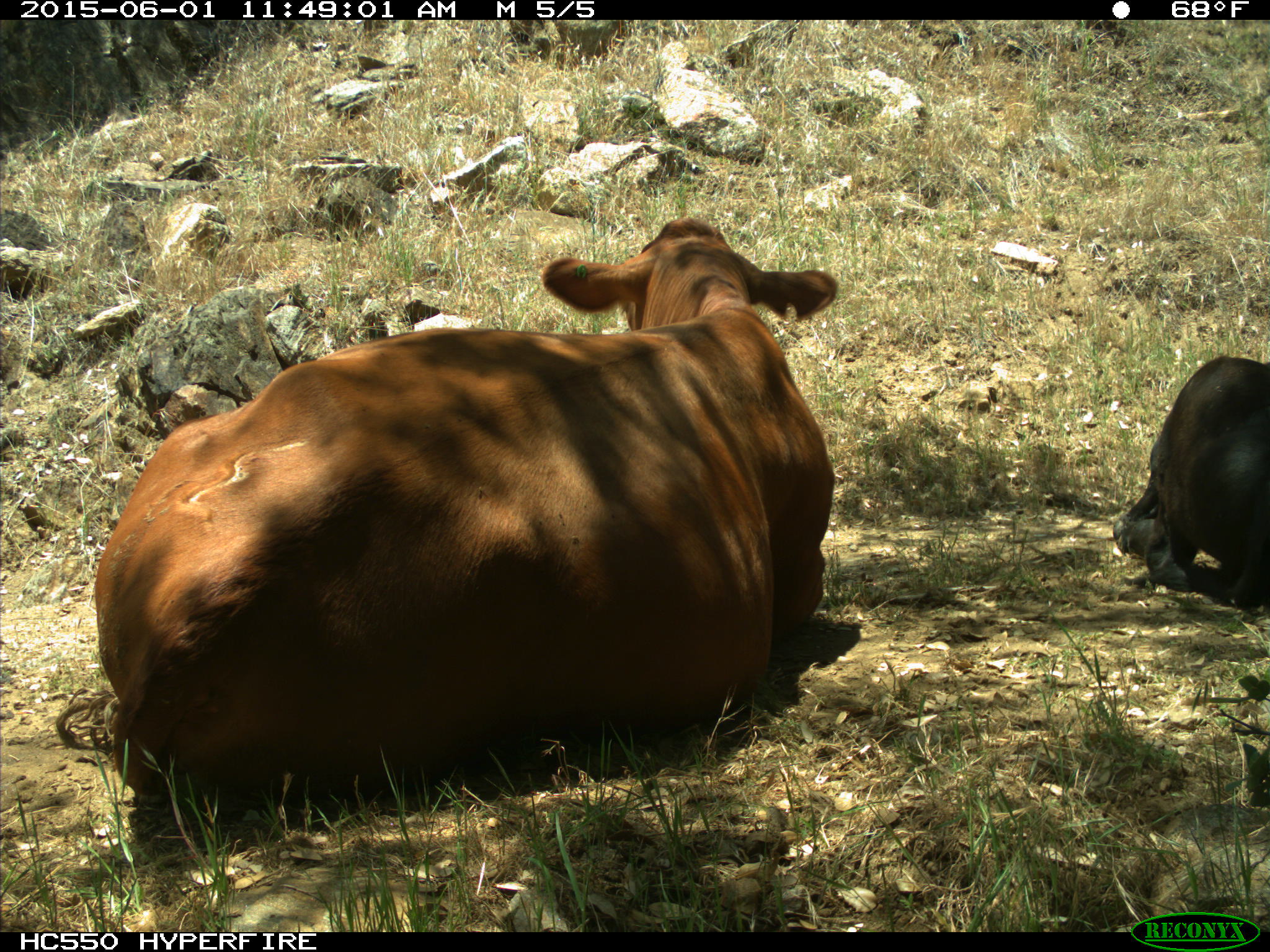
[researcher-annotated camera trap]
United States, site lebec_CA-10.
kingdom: Animalia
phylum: Chordata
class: Mammalia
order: Artiodactyla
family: Bovidae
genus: Bos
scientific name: Bos taurus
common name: domestic cow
Bos taurus (domestic cow).